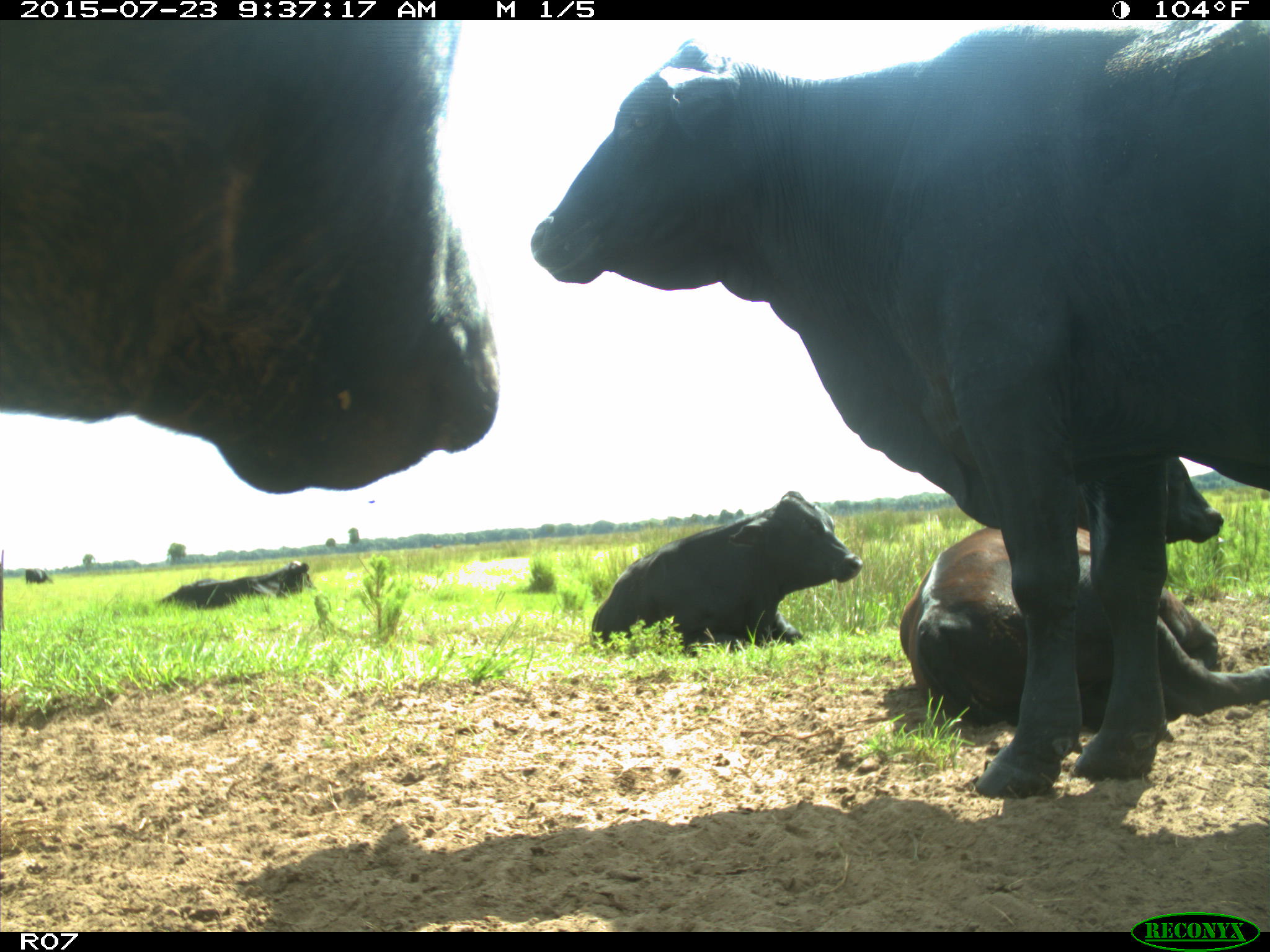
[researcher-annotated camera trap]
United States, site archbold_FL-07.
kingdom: Animalia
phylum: Chordata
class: Mammalia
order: Artiodactyla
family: Bovidae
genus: Bos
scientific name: Bos taurus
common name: domestic cow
Bos taurus (domestic cow).